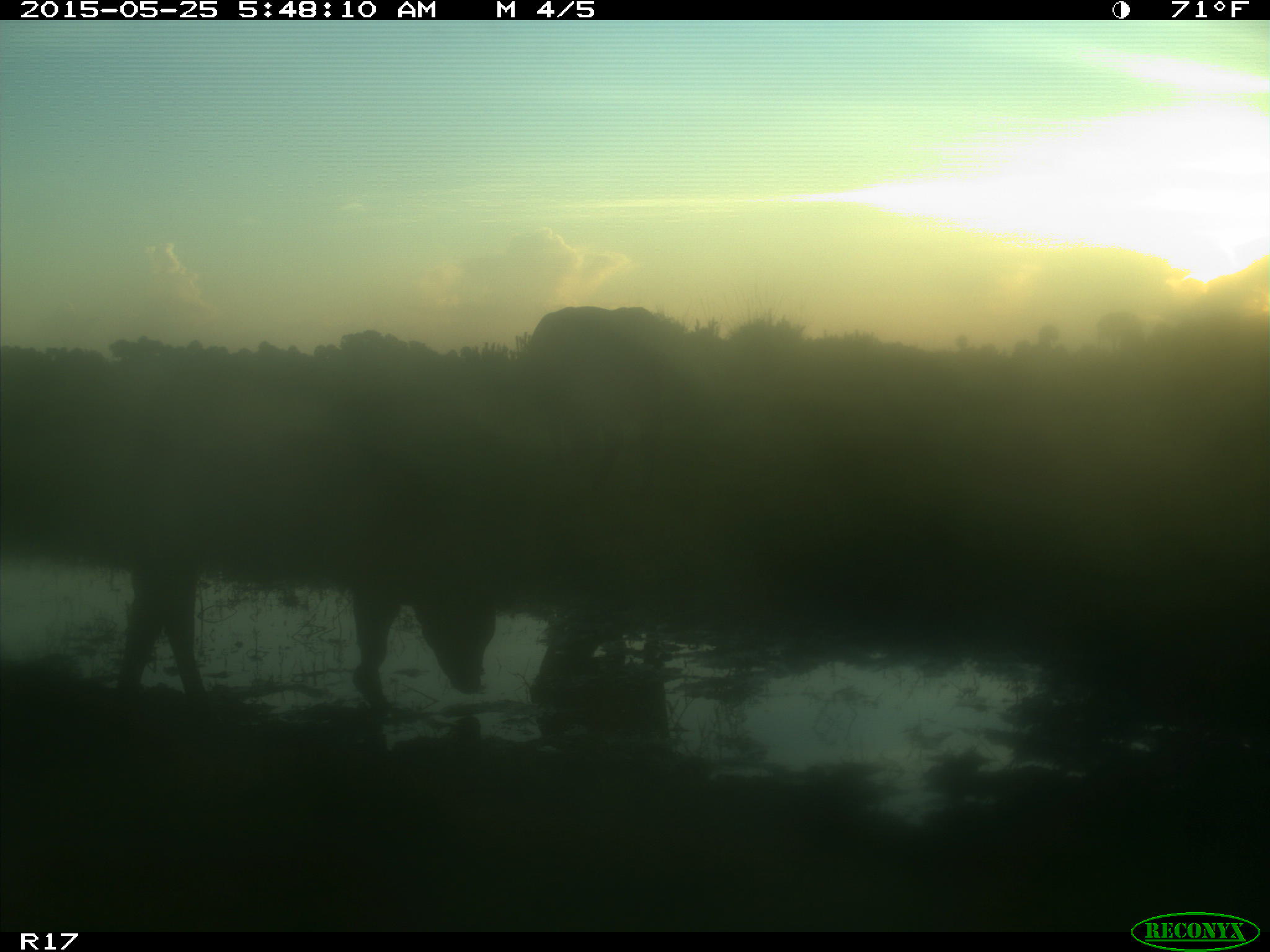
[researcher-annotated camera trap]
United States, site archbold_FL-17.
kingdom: Animalia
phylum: Chordata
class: Mammalia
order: Artiodactyla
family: Bovidae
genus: Bos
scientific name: Bos taurus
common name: domestic cow